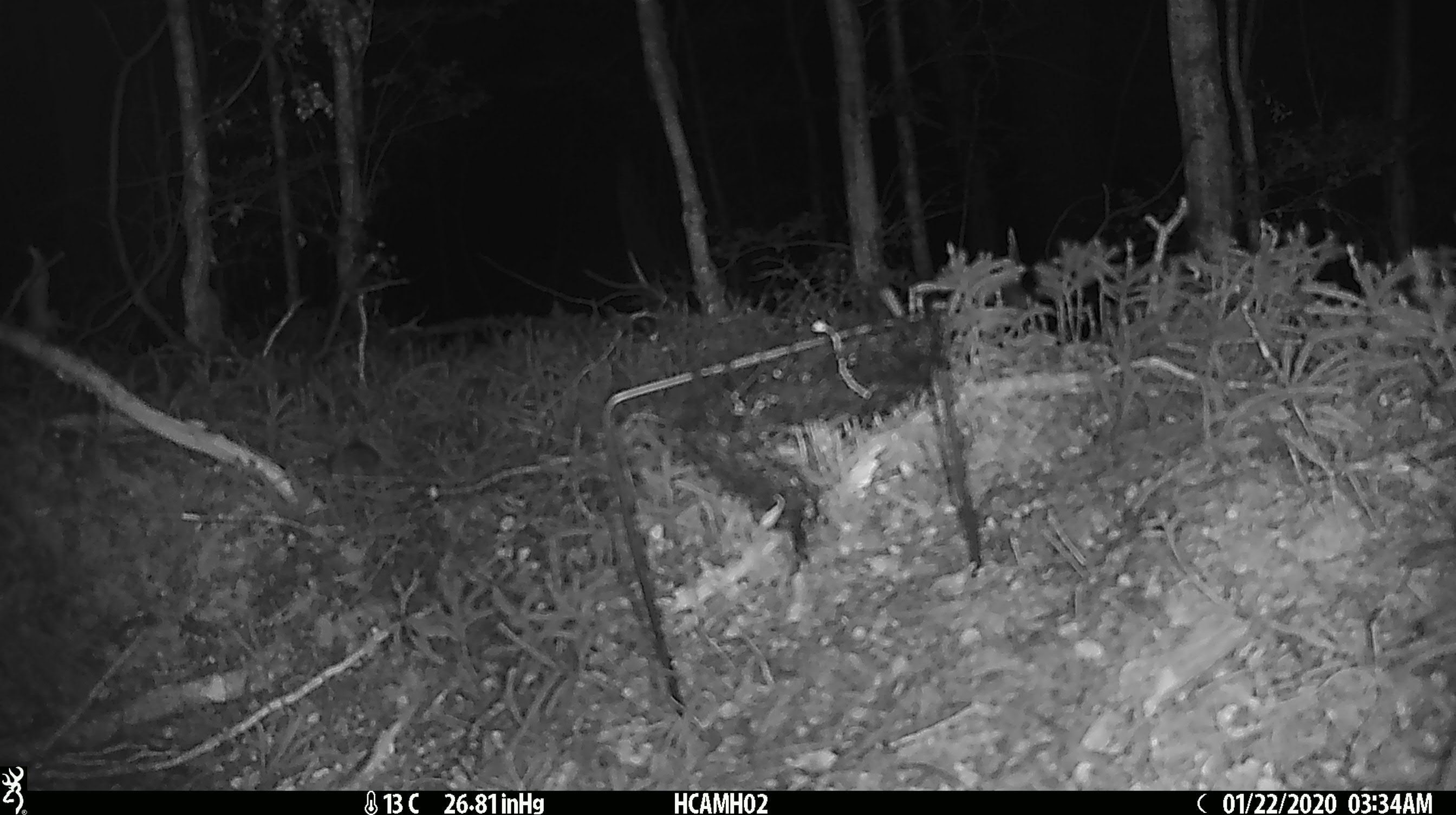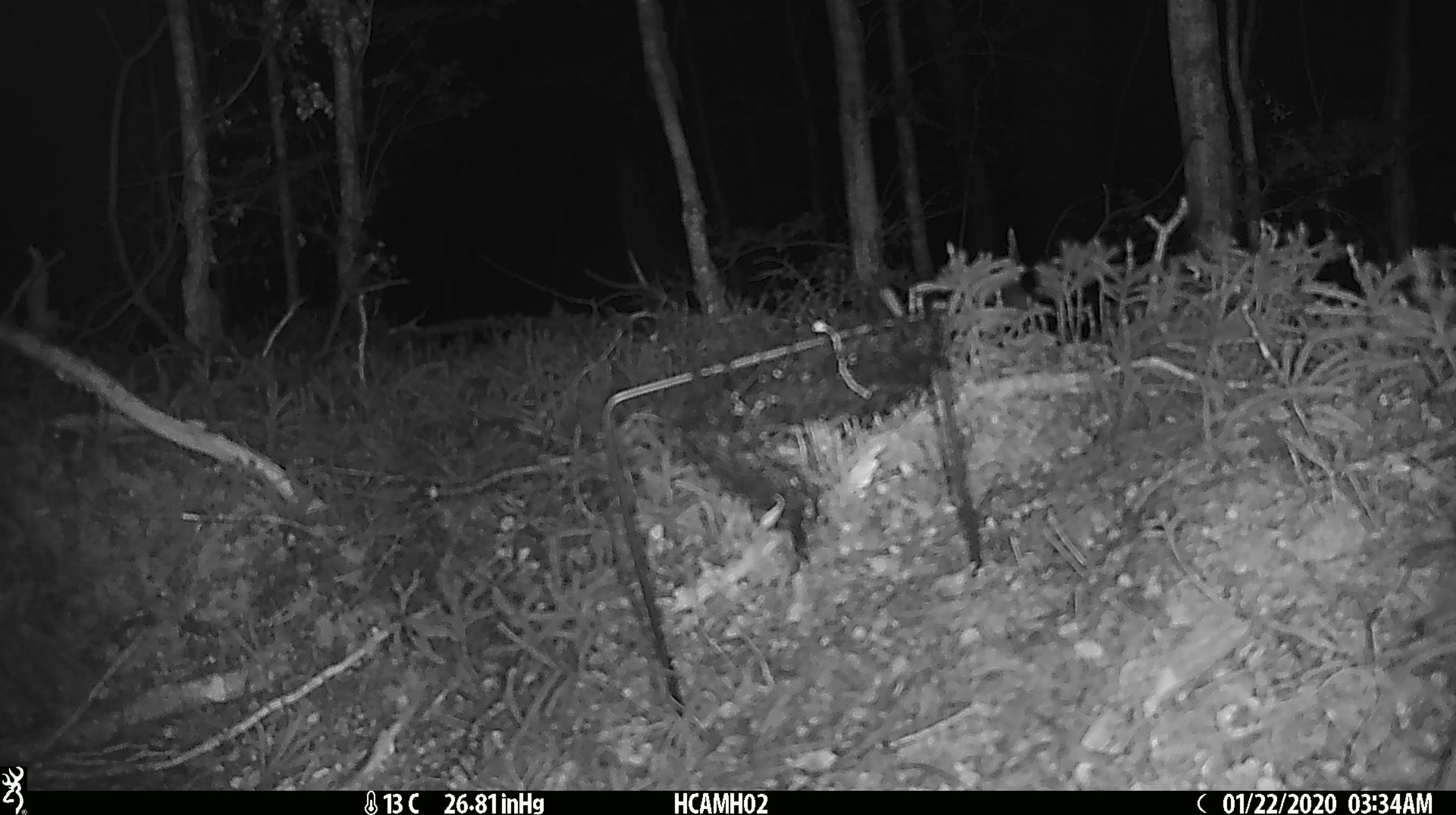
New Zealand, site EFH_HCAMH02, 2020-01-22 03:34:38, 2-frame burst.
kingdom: Animalia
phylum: Chordata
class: Mammalia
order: Rodentia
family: Muridae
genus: Mus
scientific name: Mus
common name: mouse